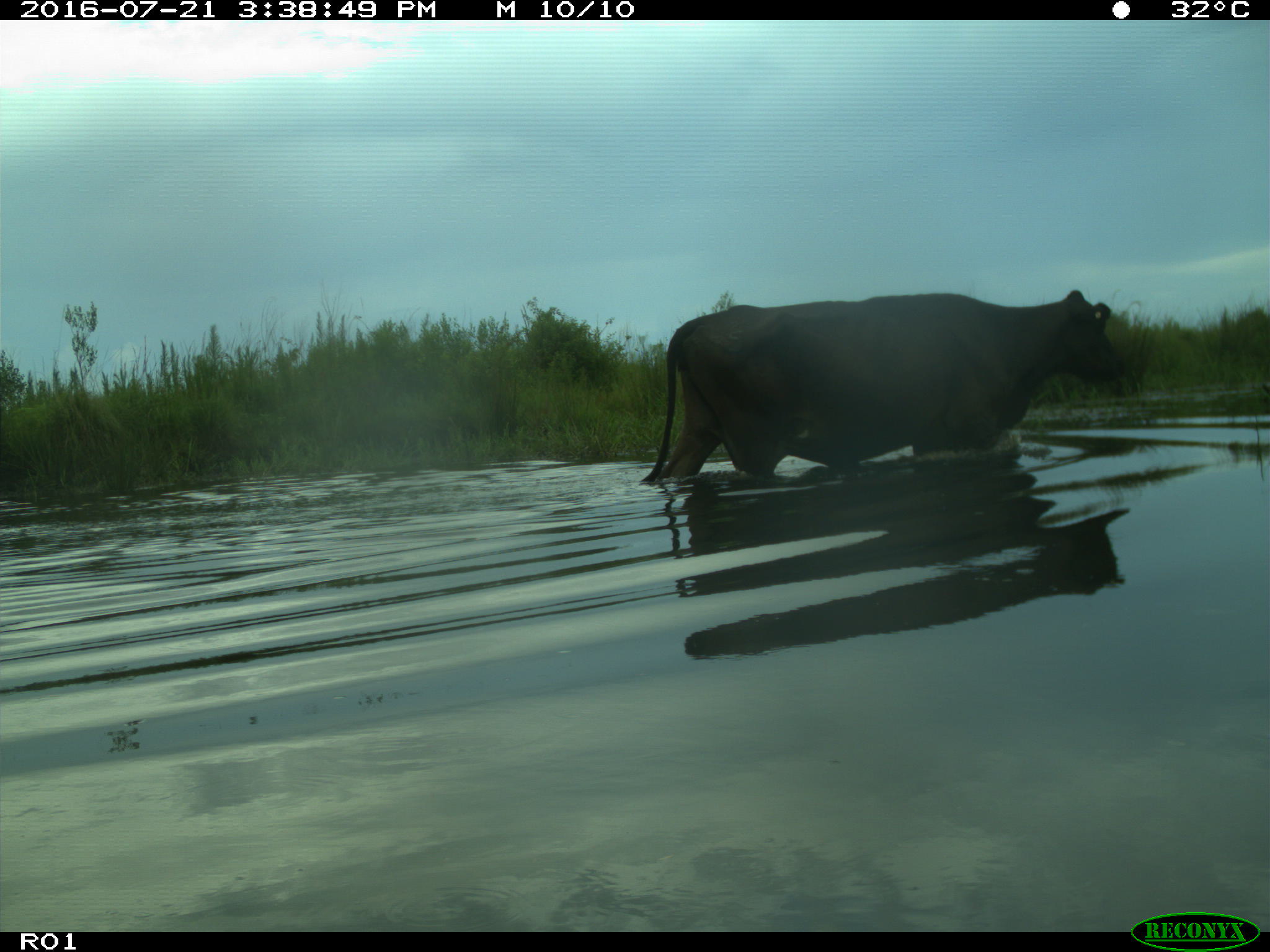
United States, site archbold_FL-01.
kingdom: Animalia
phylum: Chordata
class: Mammalia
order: Artiodactyla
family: Bovidae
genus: Bos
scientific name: Bos taurus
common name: domestic cow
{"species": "Bos taurus (domestic cow)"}